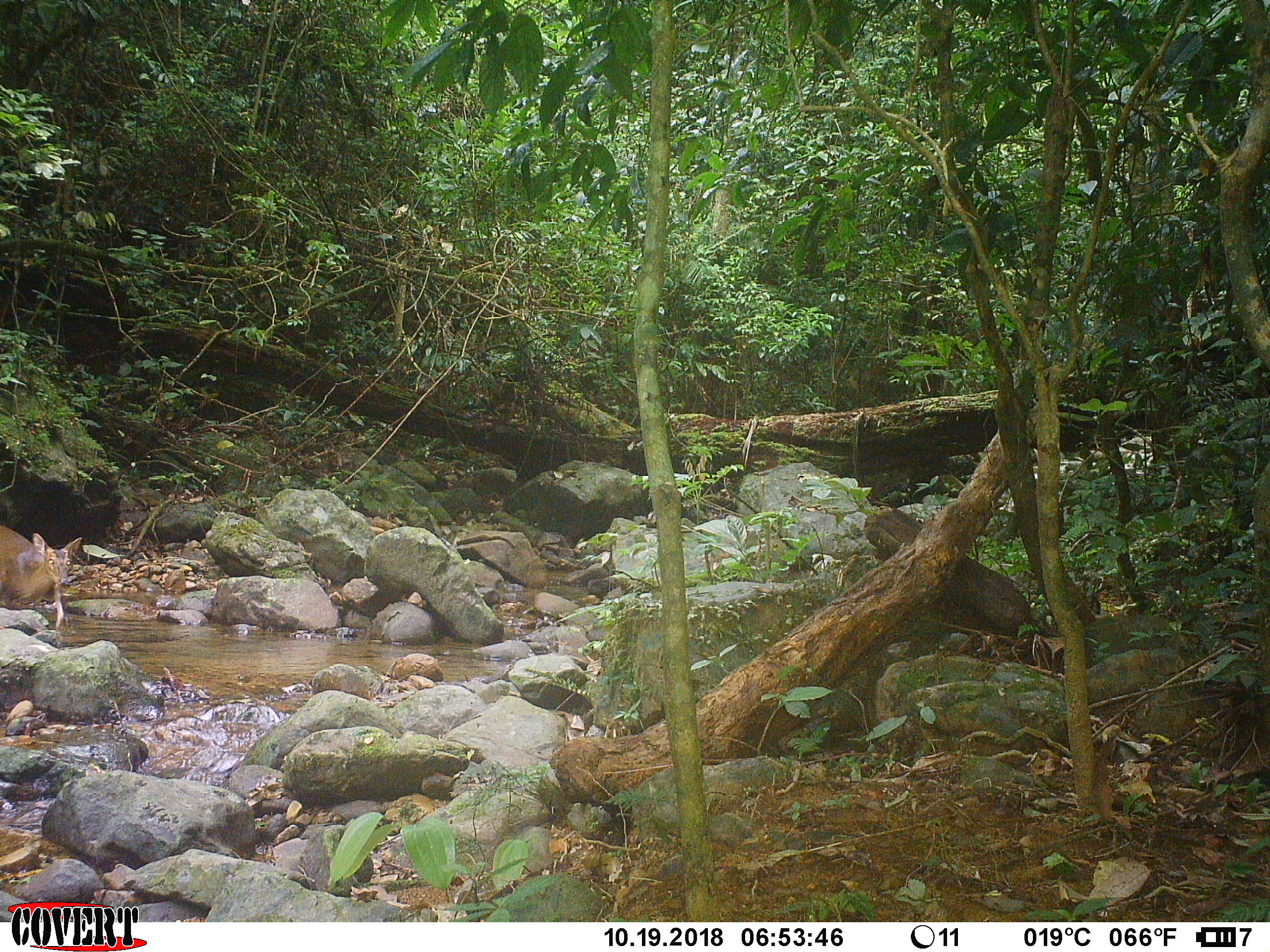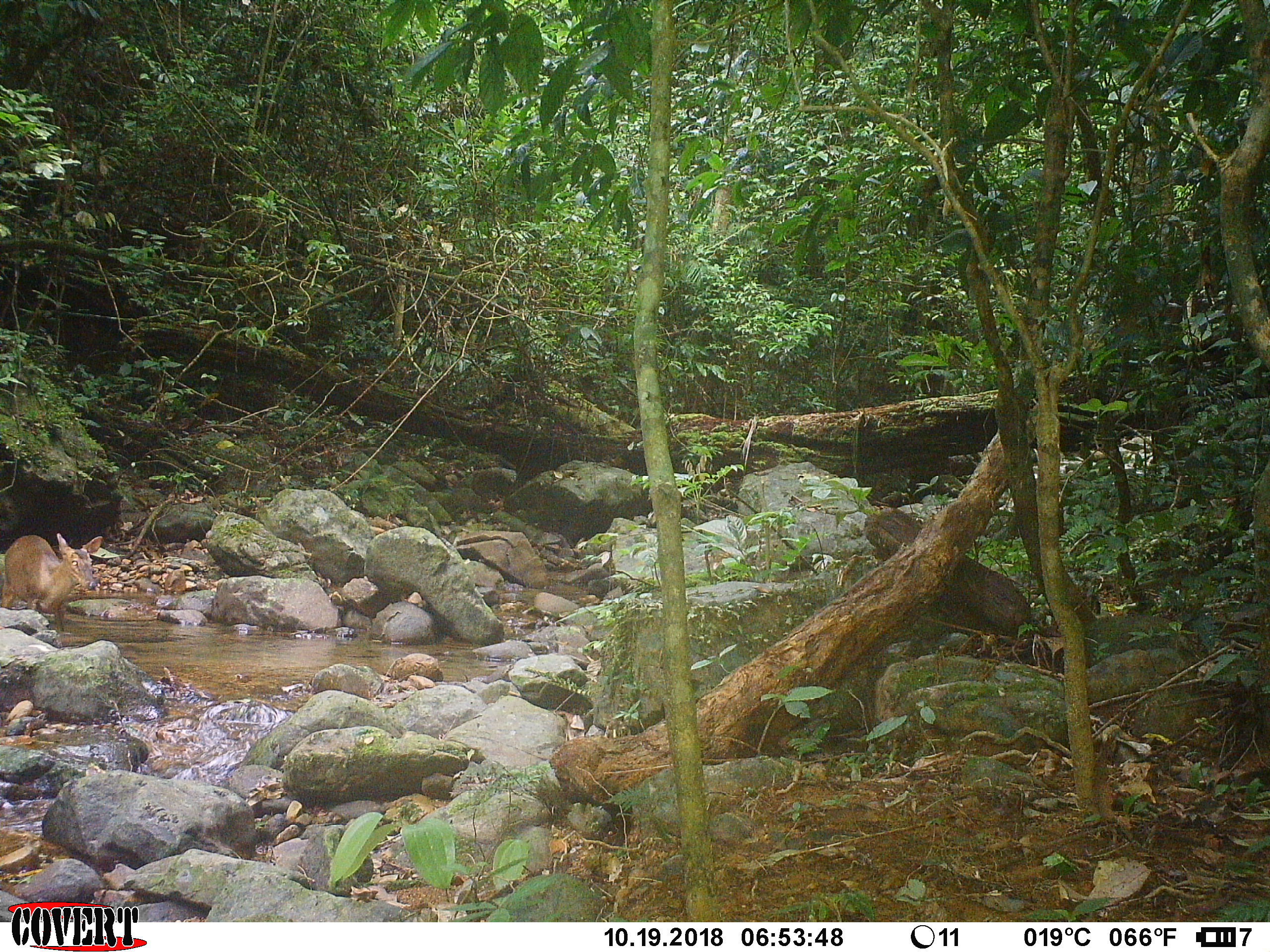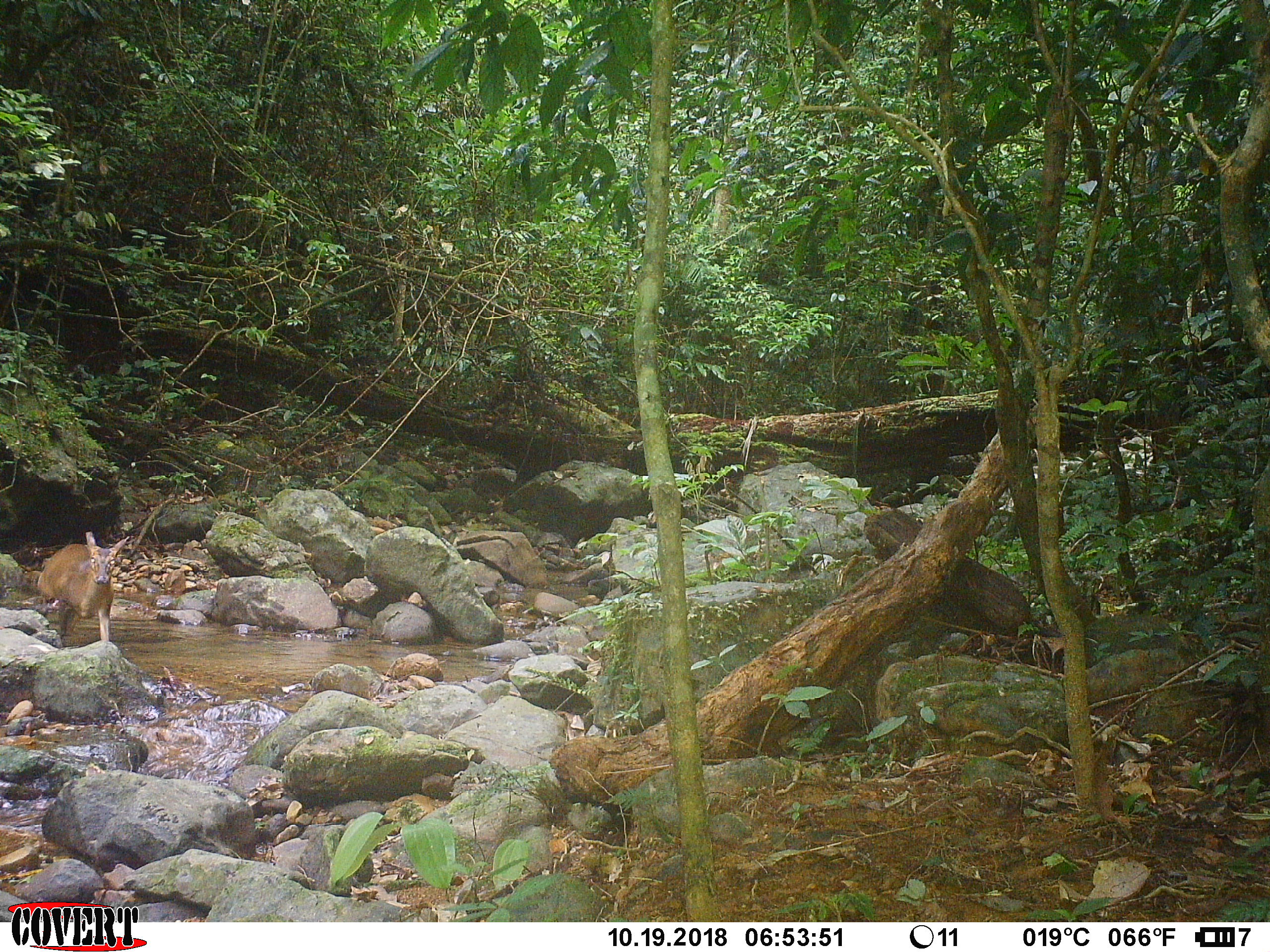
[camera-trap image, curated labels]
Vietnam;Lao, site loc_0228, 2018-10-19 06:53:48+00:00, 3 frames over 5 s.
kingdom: Animalia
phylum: Chordata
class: Mammalia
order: Artiodactyla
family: Cervidae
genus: Muntiacus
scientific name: Muntiacus vuquangensis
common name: large-antlered muntjac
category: large antlered muntjac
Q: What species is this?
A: Large antlered muntjac (large-antlered muntjac) (Muntiacus vuquangensis).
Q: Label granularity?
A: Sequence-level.